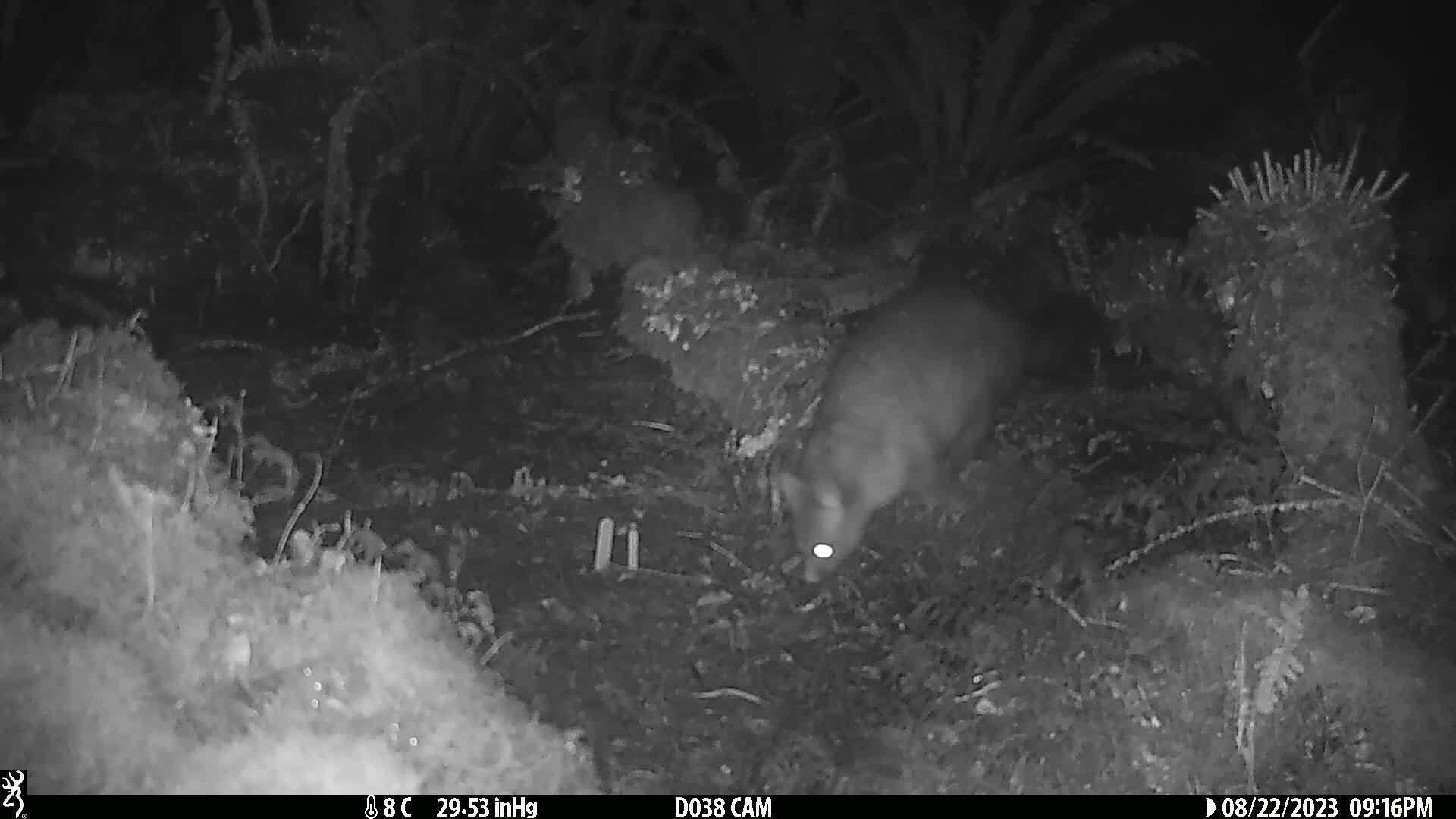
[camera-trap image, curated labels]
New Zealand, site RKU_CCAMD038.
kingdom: Animalia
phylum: Chordata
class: Mammalia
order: Diprotodontia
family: Phalangeridae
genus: Trichosurus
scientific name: Trichosurus vulpecula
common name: common brushtail possum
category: possum